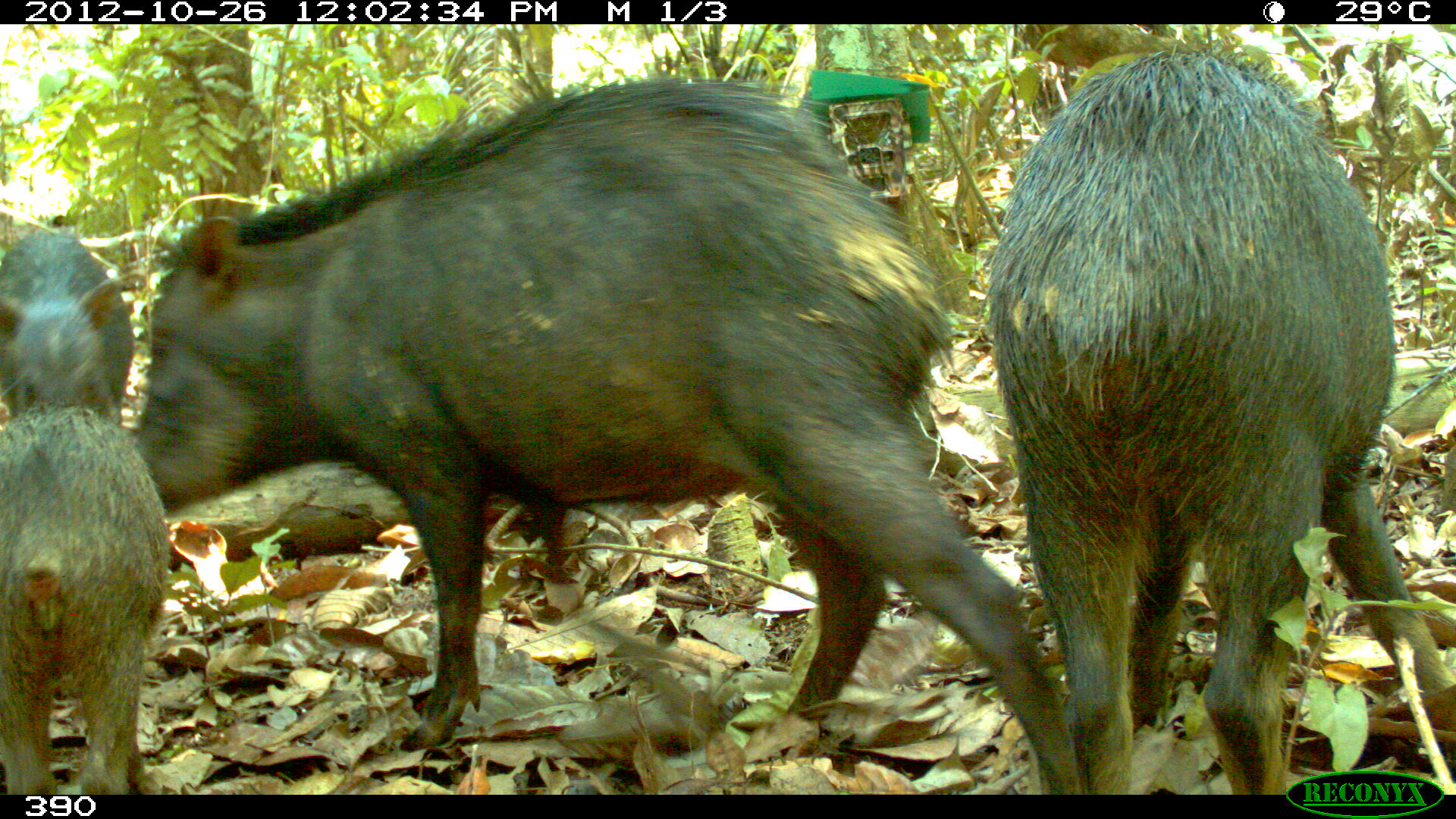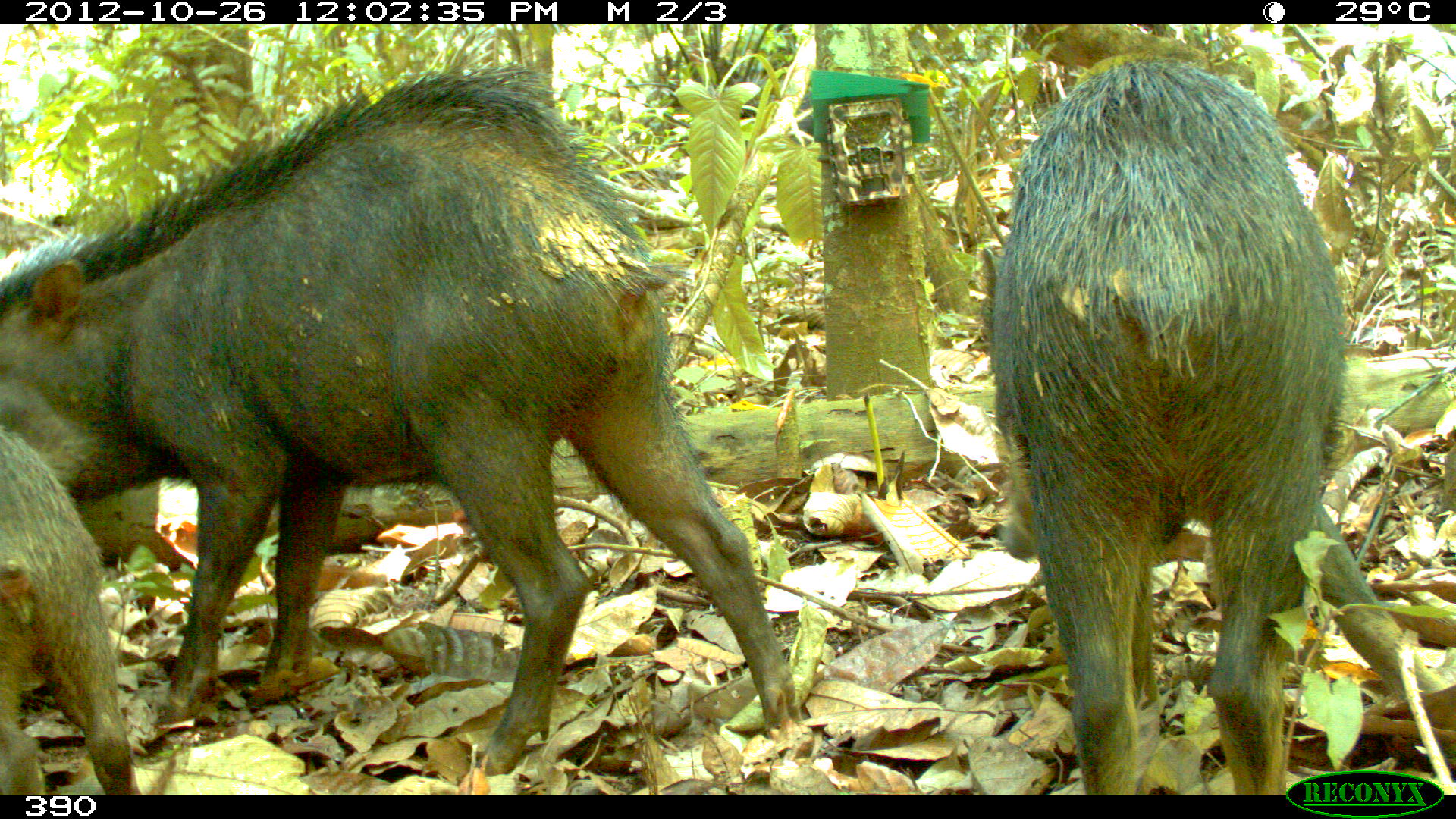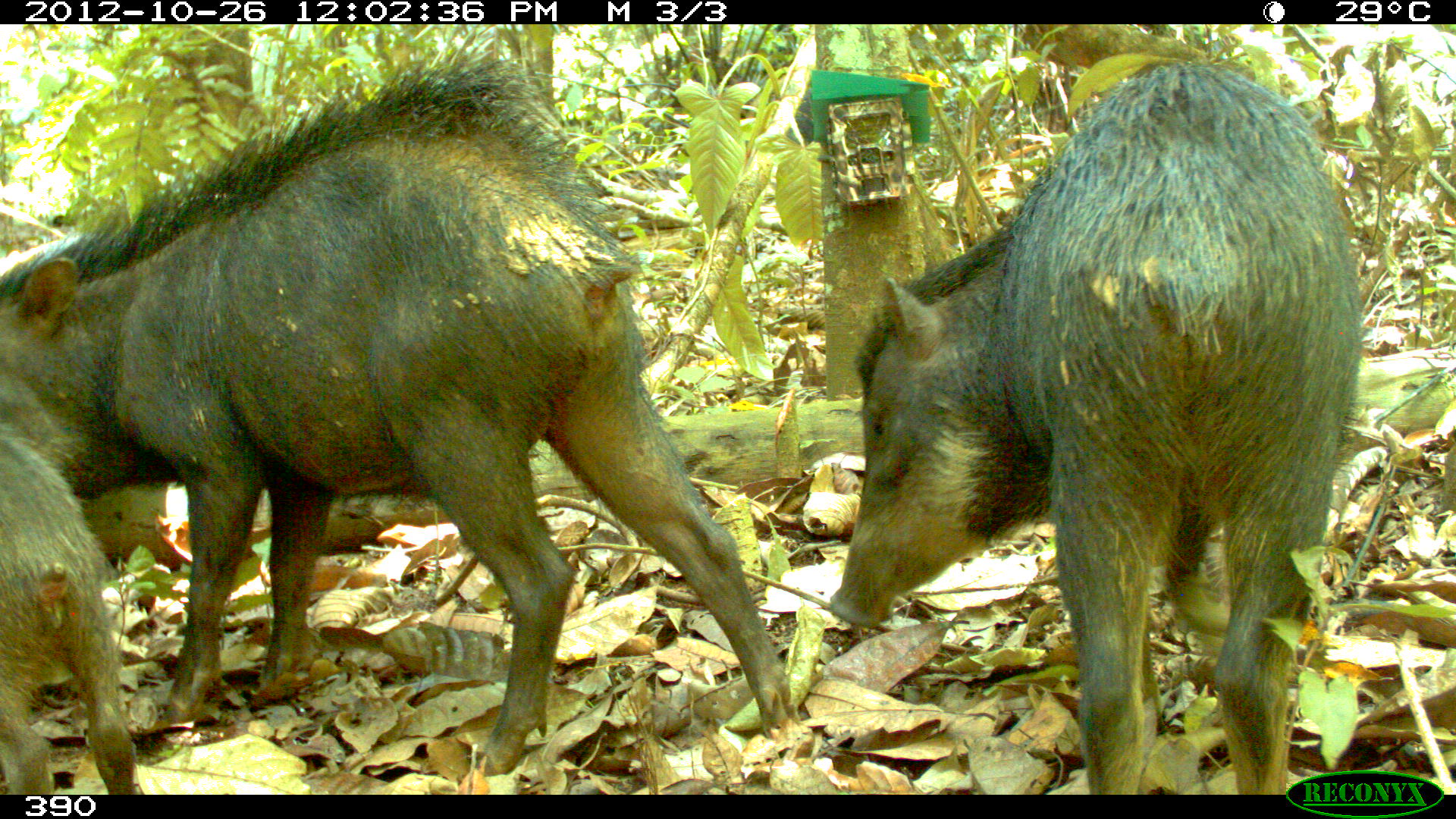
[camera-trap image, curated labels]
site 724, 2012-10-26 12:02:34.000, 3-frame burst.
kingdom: Animalia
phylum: Chordata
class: Mammalia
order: Artiodactyla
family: Tayassuidae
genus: Tayassu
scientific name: Tayassu pecari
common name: white-lipped peccary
Tayassu pecari (white-lipped peccary).